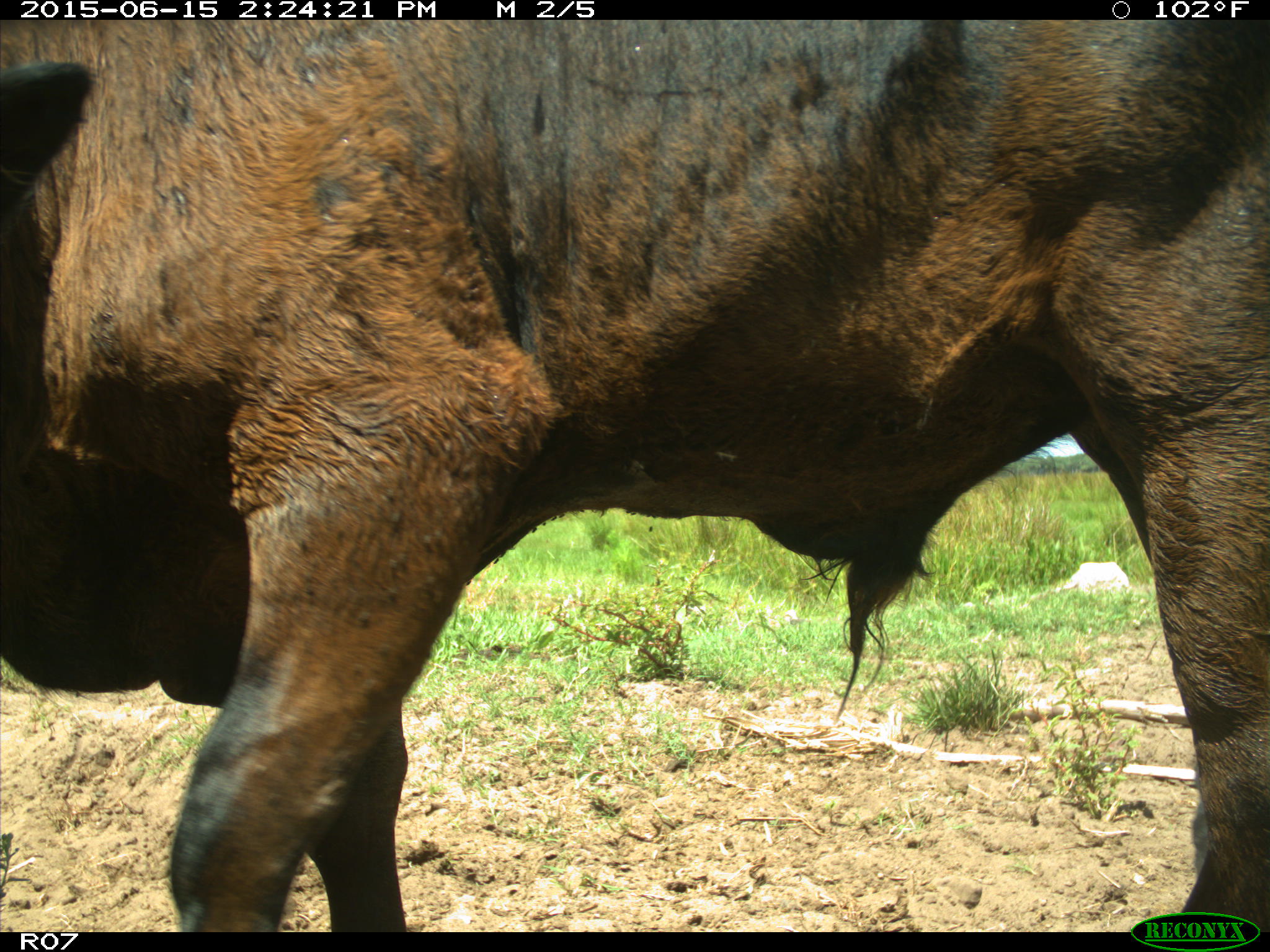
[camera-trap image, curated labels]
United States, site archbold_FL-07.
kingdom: Animalia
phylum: Chordata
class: Mammalia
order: Artiodactyla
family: Bovidae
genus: Bos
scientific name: Bos taurus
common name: domestic cow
Bos taurus (domestic cow).